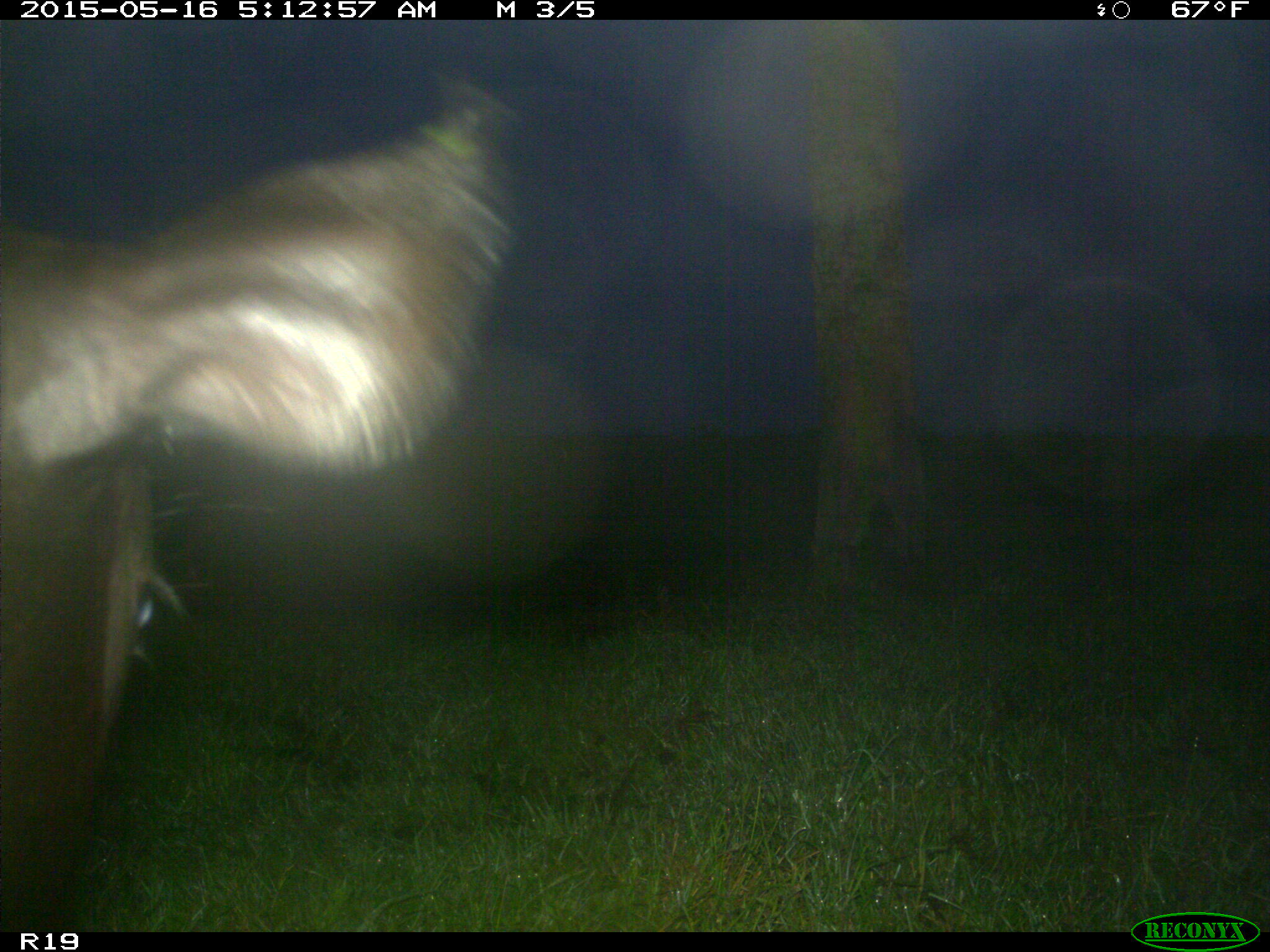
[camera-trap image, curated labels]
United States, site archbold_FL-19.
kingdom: Animalia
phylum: Chordata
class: Mammalia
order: Artiodactyla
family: Bovidae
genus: Bos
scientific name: Bos taurus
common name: domestic cow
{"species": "Bos taurus (domestic cow)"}